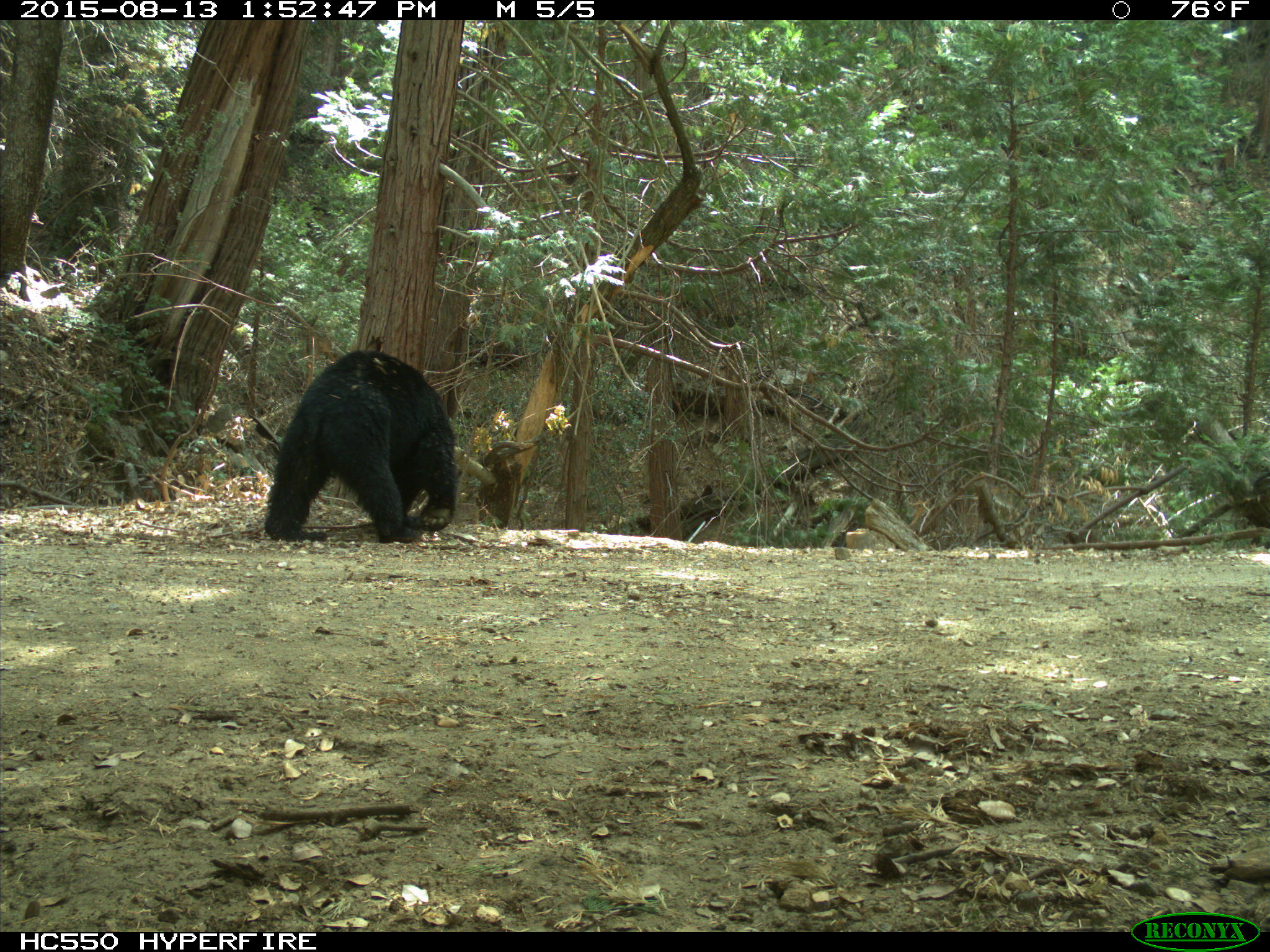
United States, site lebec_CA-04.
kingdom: Animalia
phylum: Chordata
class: Mammalia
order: Carnivora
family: Ursidae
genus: Ursus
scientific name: Ursus americanus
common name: american black bear